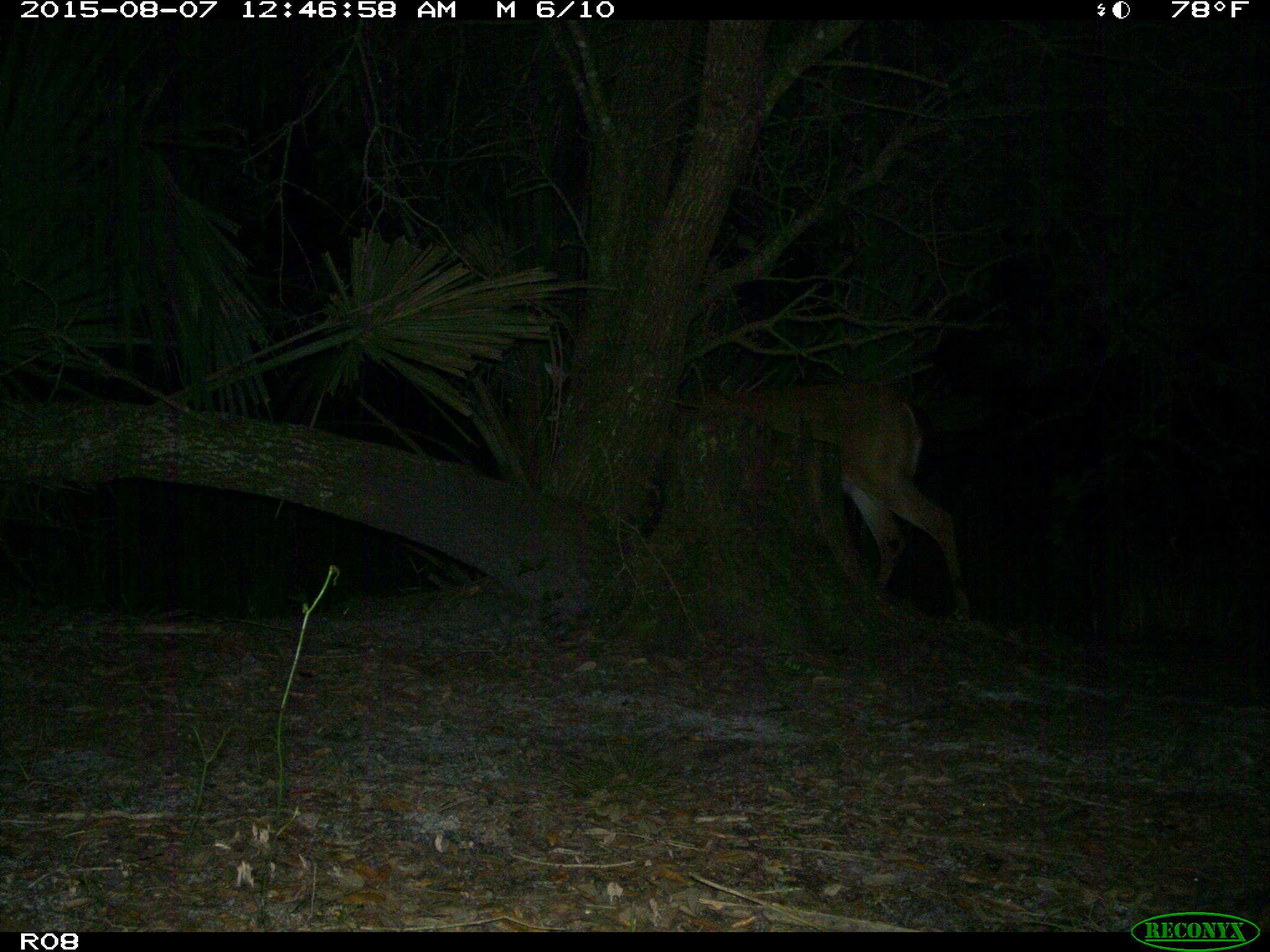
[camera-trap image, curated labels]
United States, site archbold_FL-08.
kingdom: Animalia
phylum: Chordata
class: Mammalia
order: Artiodactyla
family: Cervidae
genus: Odocoileus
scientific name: Odocoileus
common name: deer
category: unidentified deer